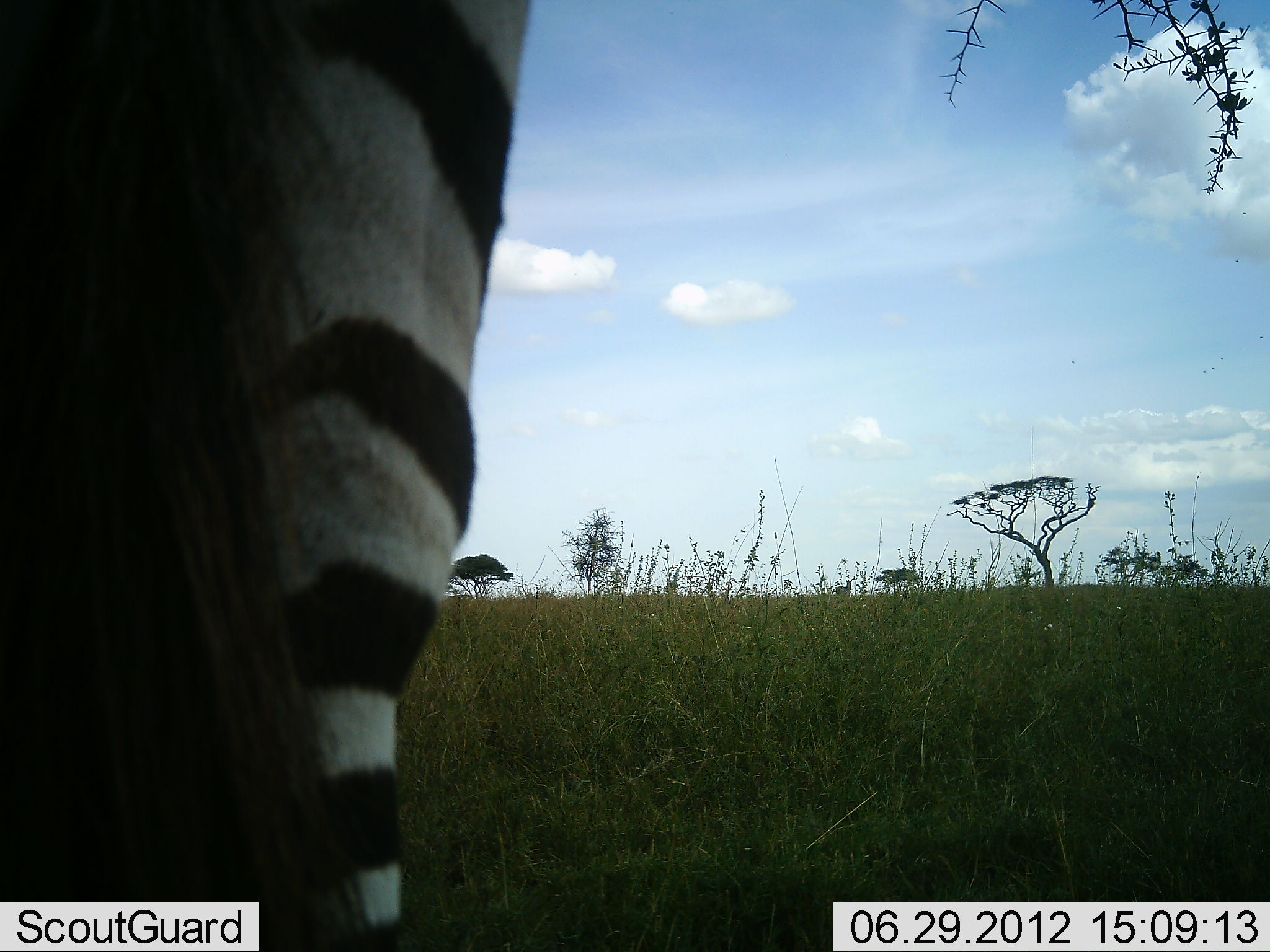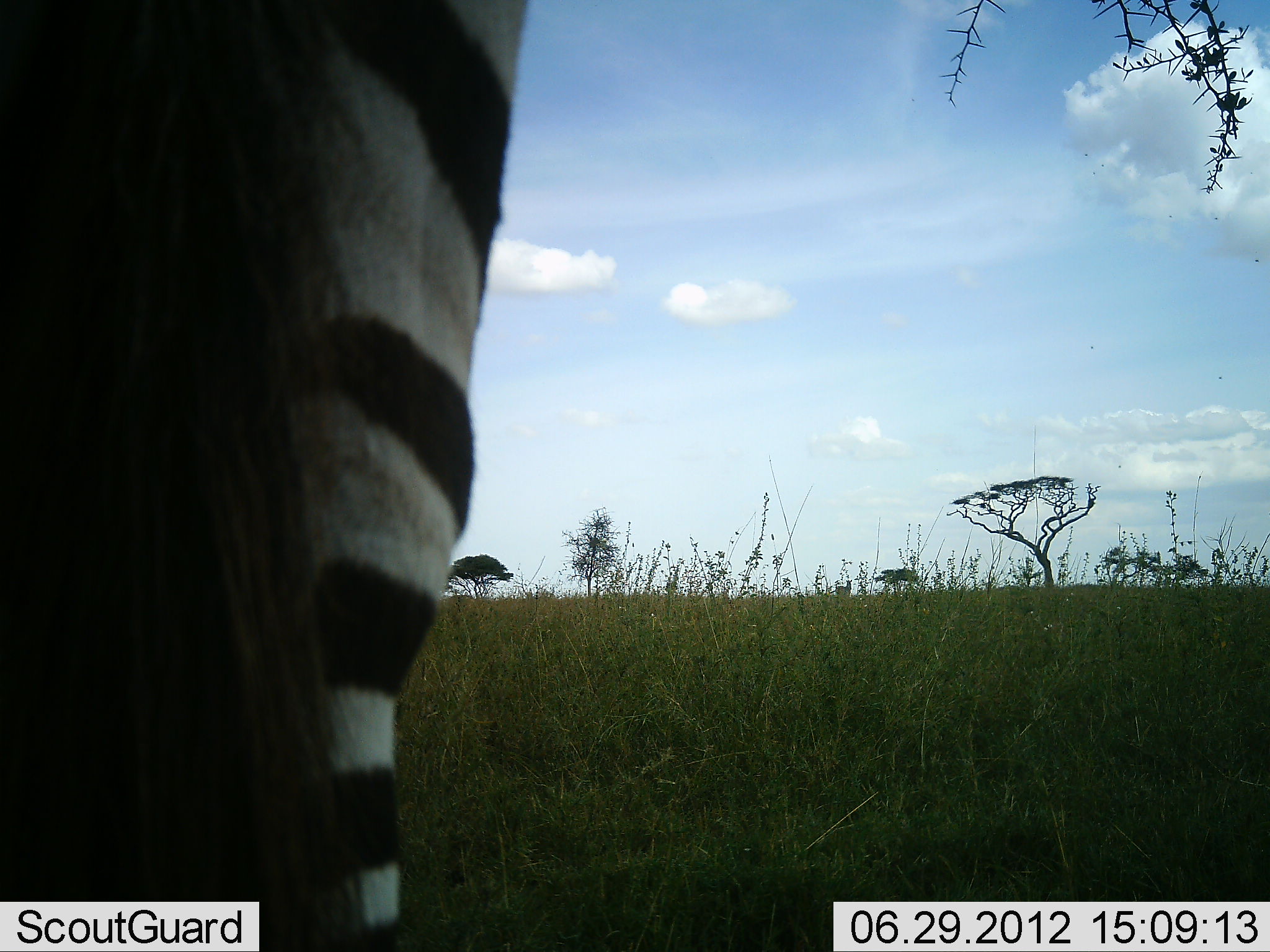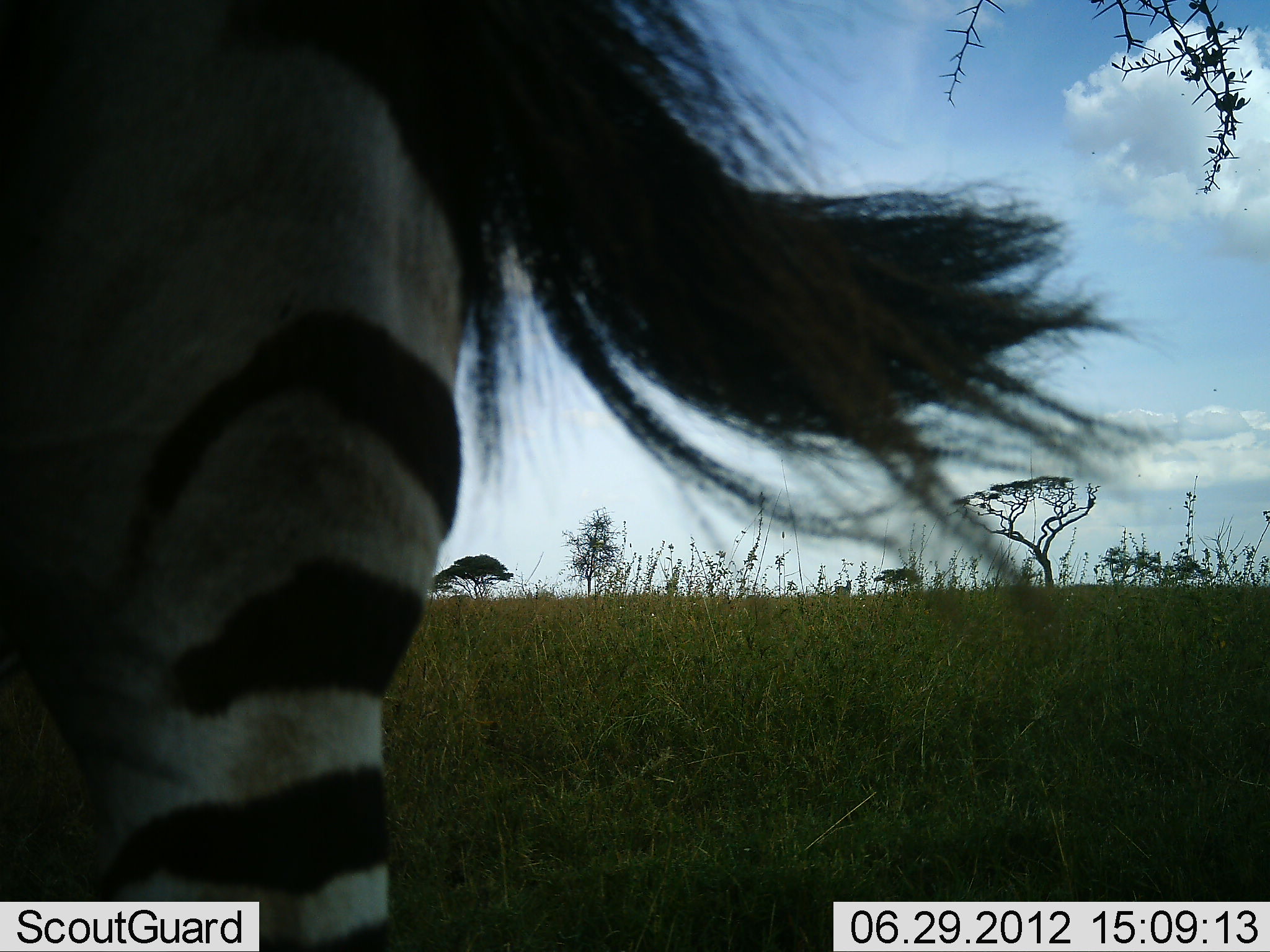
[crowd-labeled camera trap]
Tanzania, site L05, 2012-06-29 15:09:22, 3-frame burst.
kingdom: Animalia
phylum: Chordata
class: Mammalia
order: Perissodactyla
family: Equidae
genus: Equus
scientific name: Equus quagga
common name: plains zebra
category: zebra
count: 1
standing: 100%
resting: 0%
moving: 0%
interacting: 0%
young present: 0%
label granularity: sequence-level